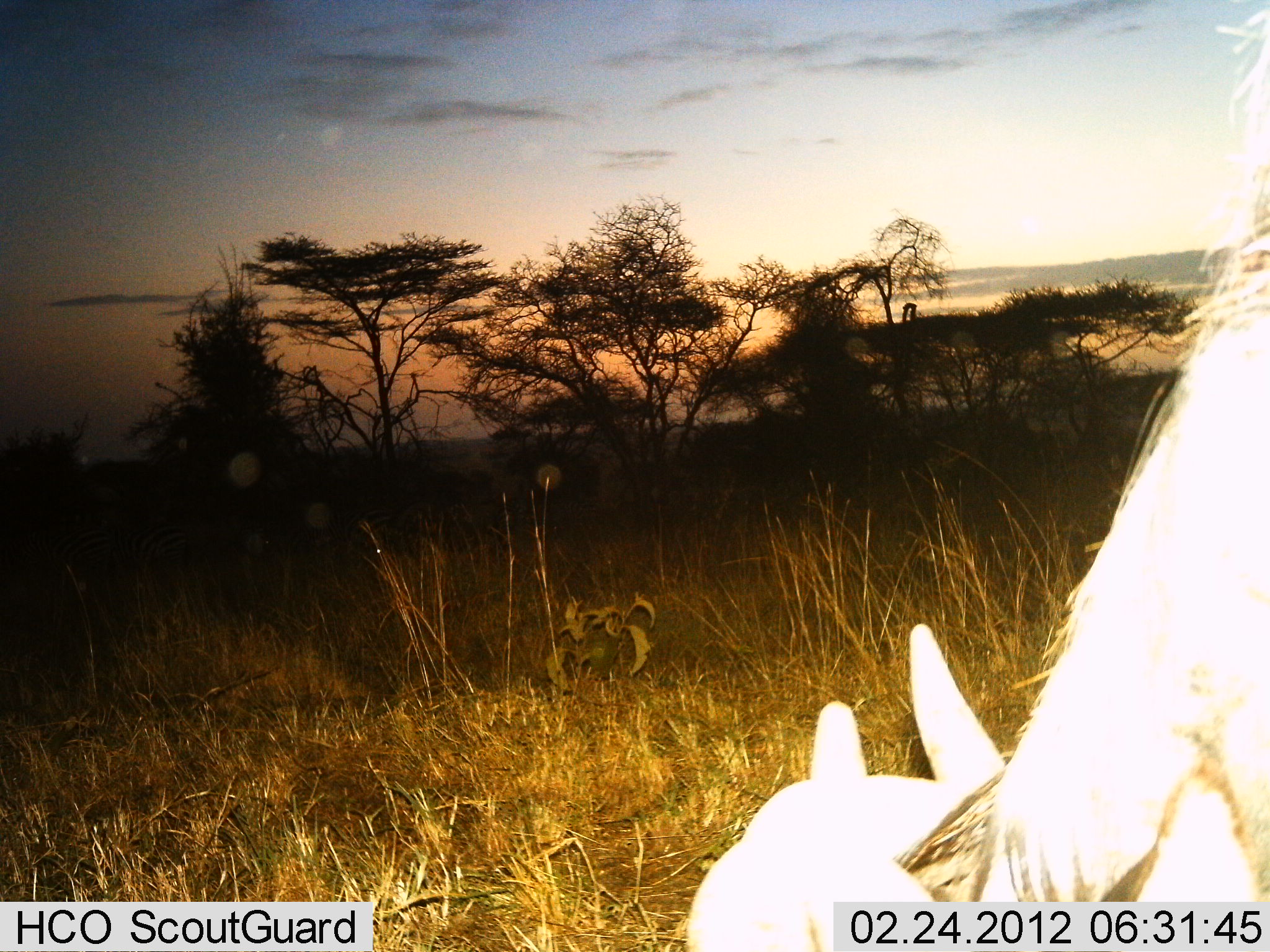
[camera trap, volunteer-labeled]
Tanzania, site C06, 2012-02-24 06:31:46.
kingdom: Animalia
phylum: Chordata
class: Mammalia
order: Artiodactyla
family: Bovidae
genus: Connochaetes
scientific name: Connochaetes taurinus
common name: blue wildebeest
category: wildebeest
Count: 1.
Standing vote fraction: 23%.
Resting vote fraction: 0%.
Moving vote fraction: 15%.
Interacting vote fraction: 0%.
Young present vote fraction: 0%.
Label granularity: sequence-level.